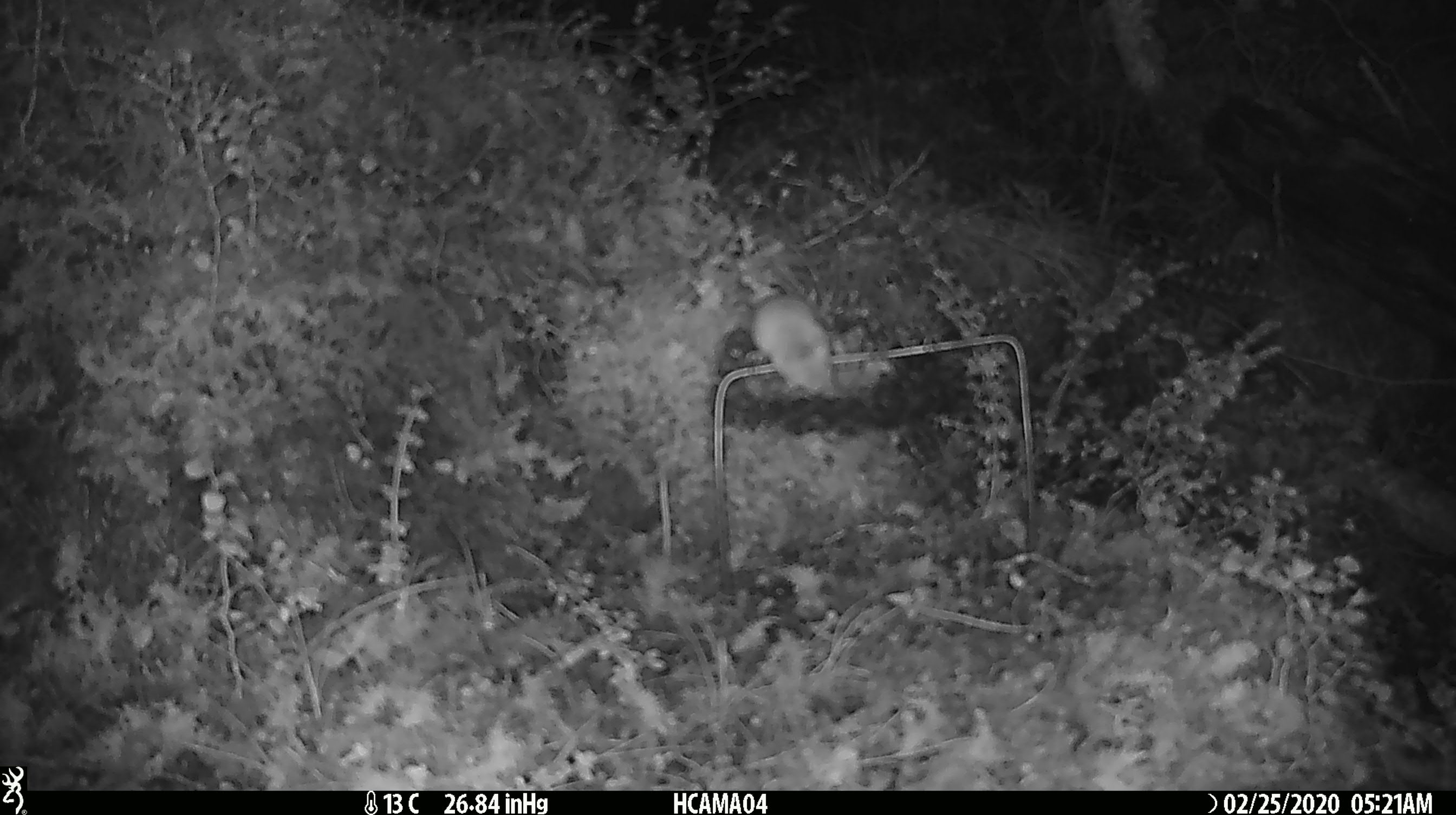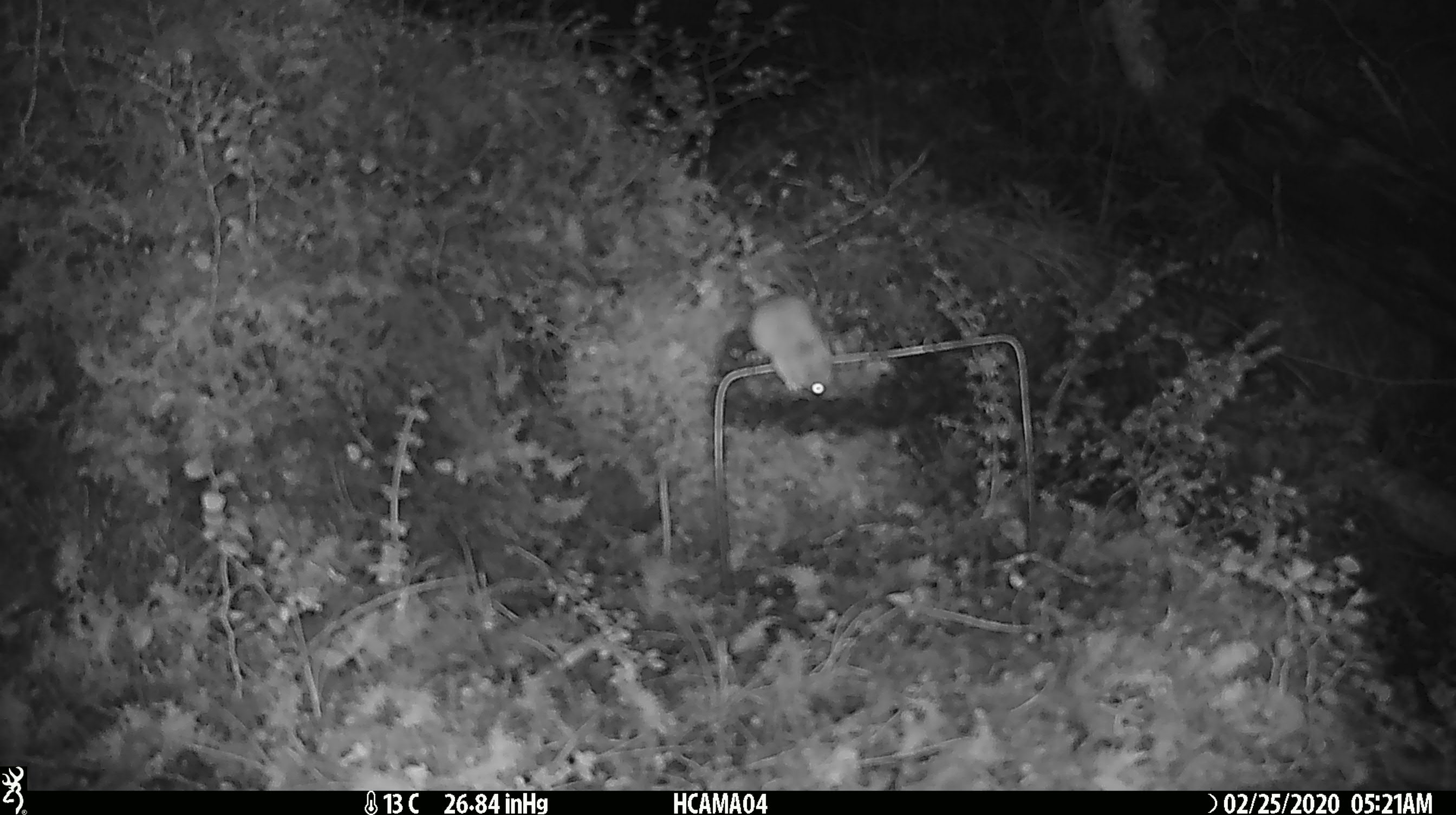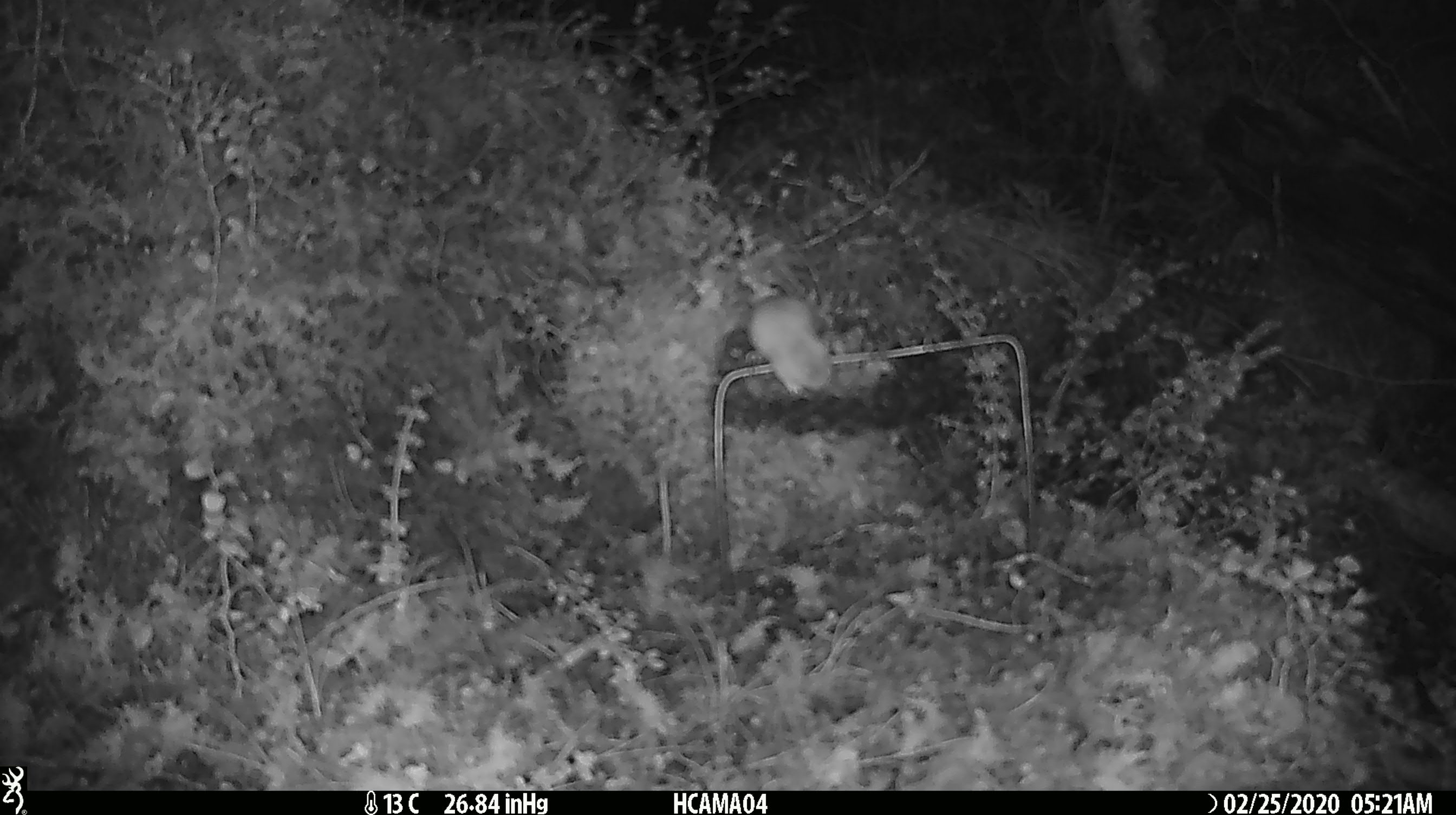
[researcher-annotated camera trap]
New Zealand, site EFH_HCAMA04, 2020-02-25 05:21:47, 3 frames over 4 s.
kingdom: Animalia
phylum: Chordata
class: Mammalia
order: Rodentia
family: Muridae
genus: Mus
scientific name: Mus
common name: mouse